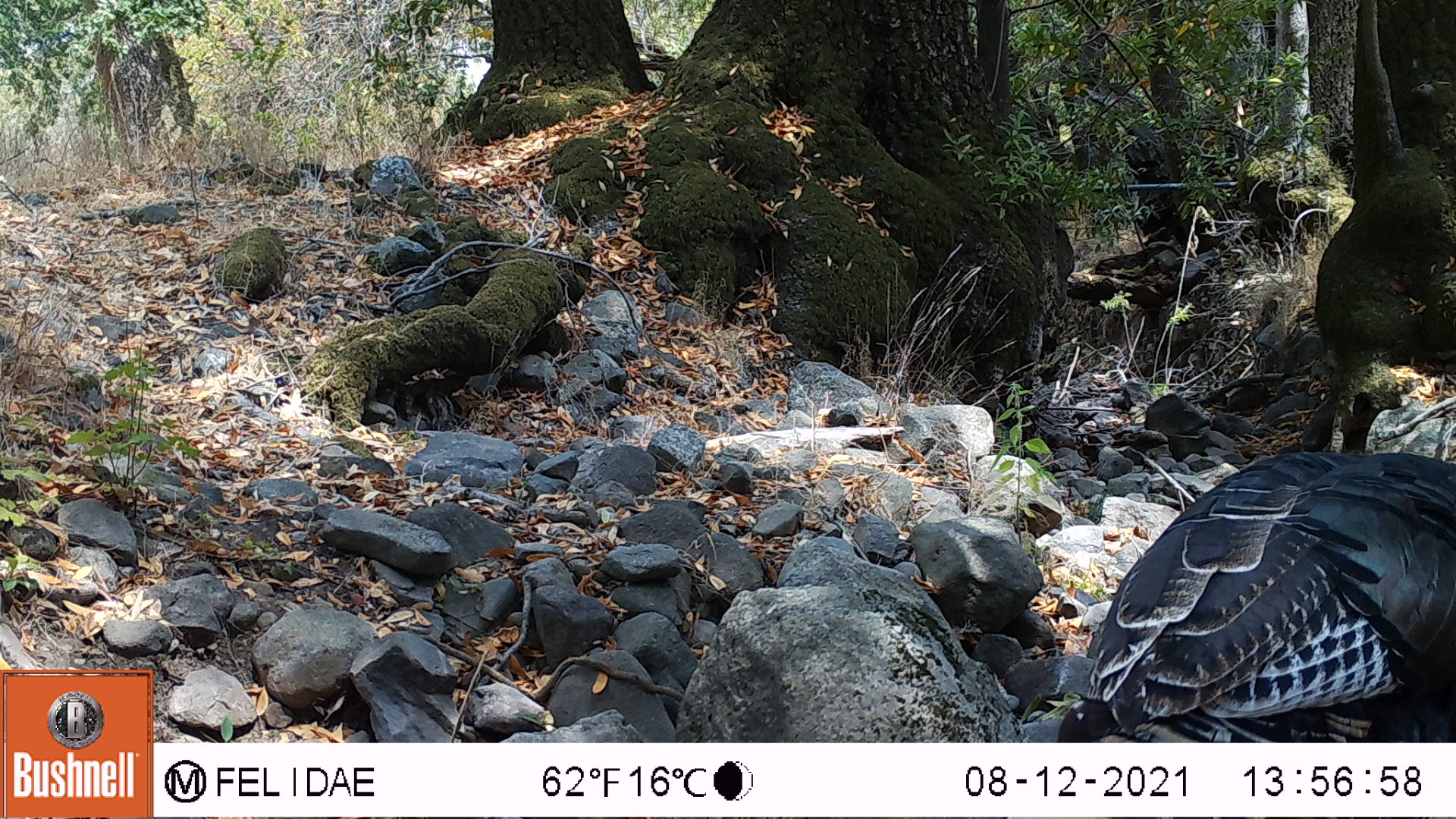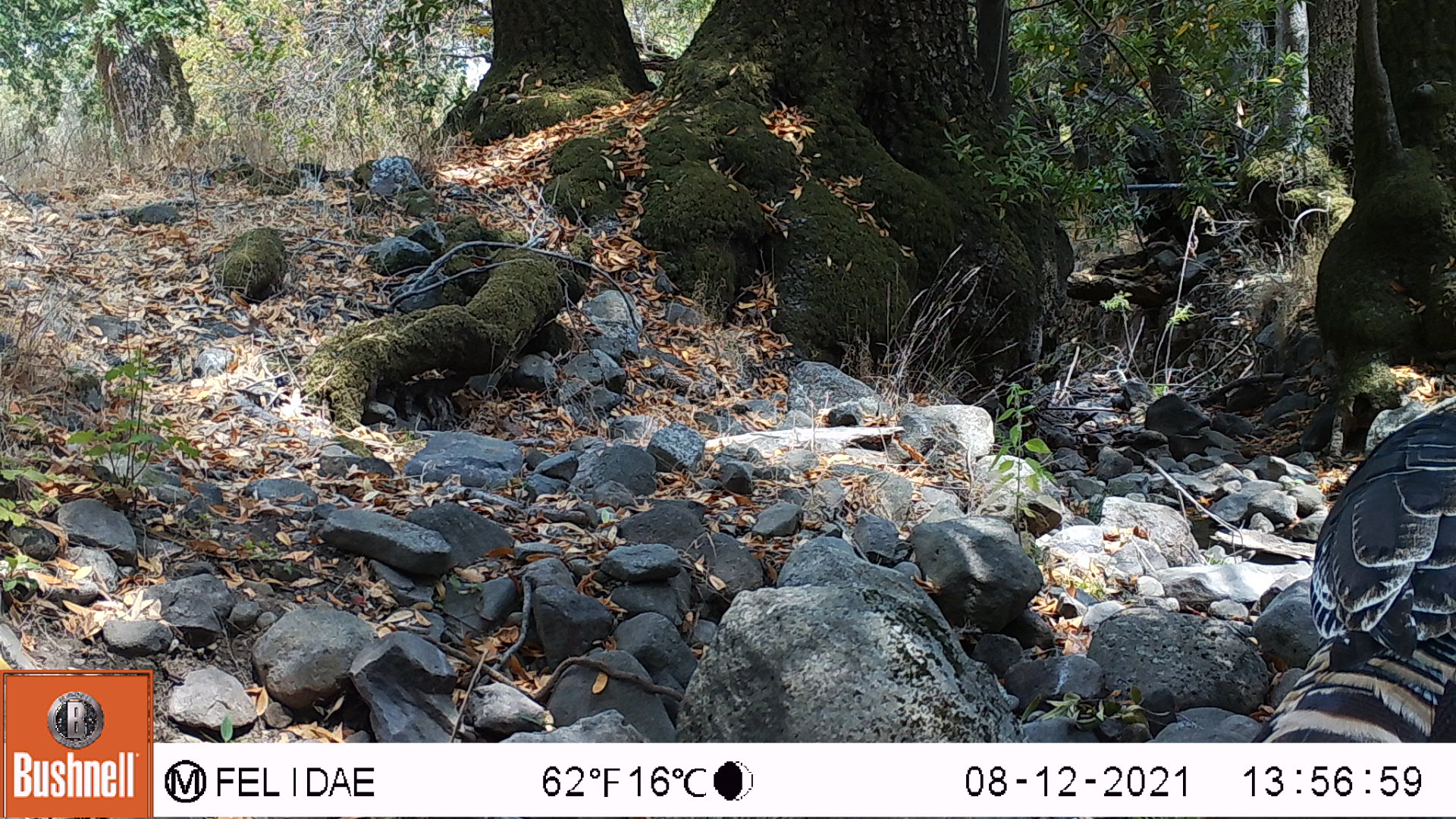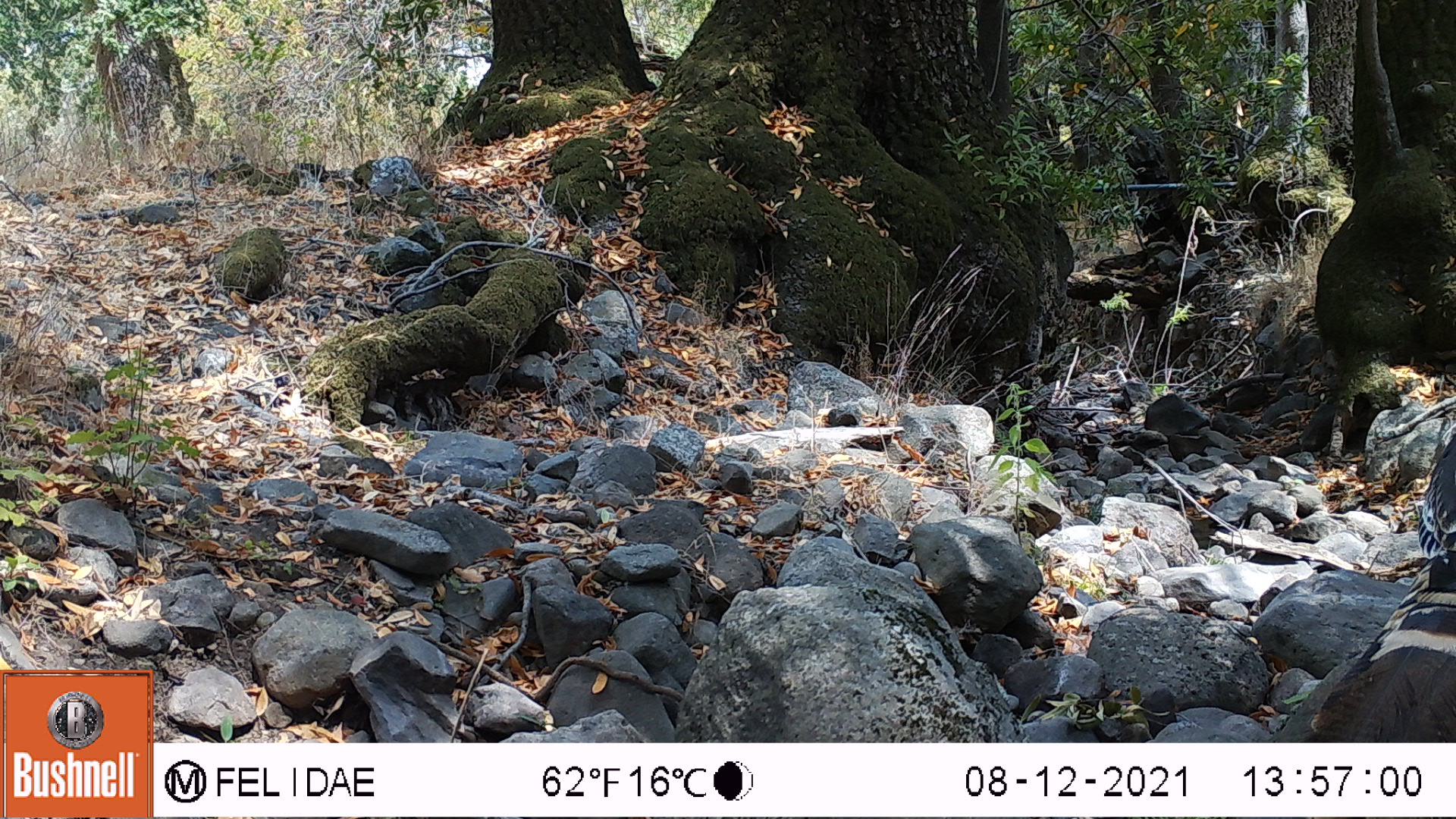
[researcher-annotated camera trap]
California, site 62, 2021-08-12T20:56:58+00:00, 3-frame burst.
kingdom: Animalia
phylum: Chordata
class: Aves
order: Galliformes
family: Phasianidae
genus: Meleagris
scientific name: Meleagris gallopavo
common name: turkey